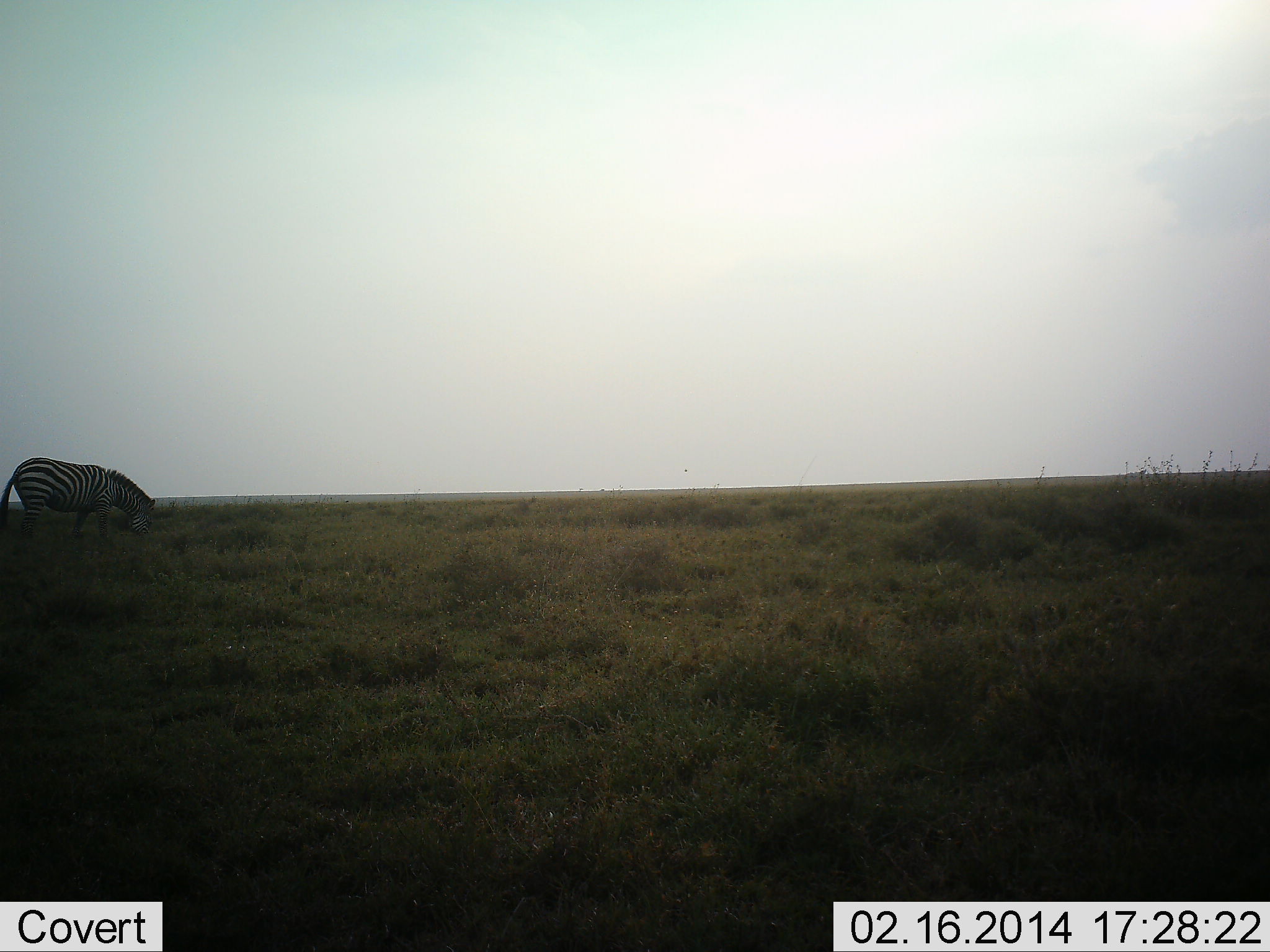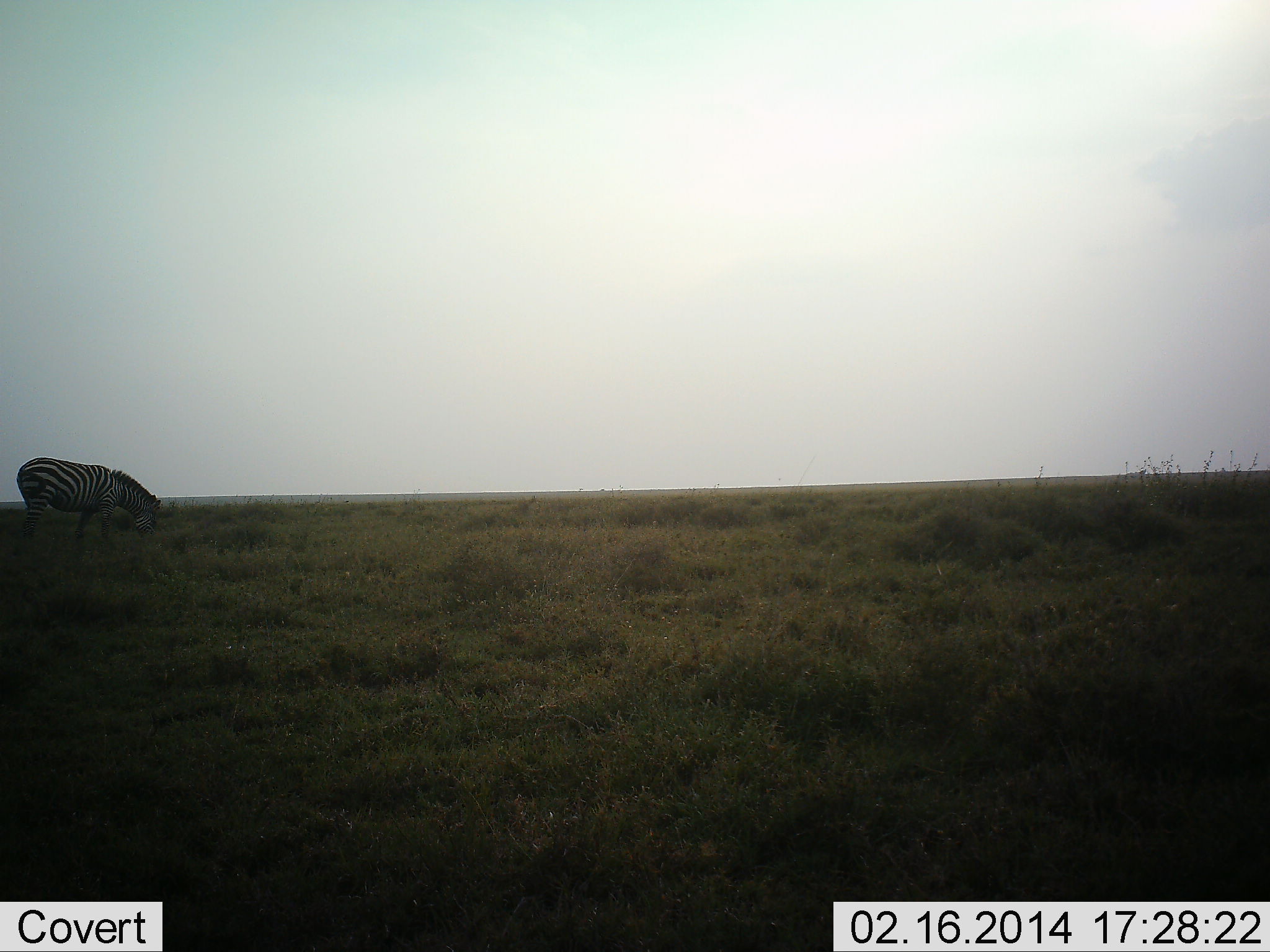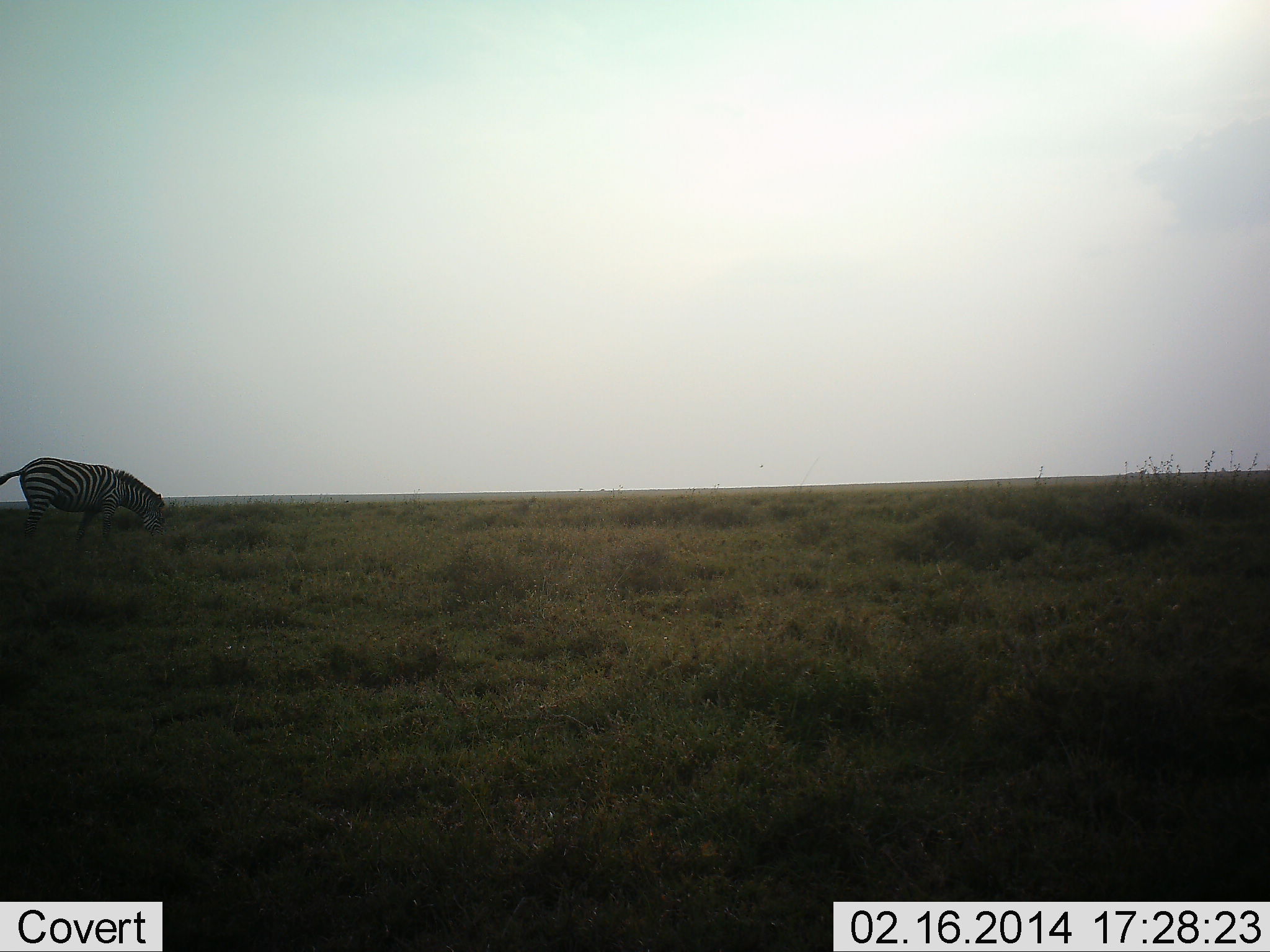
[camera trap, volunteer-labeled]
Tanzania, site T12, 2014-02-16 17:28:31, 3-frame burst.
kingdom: Animalia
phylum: Chordata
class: Mammalia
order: Perissodactyla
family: Equidae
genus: Equus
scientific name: Equus quagga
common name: plains zebra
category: zebra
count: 1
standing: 10%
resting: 0%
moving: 0%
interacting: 0%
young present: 0%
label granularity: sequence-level